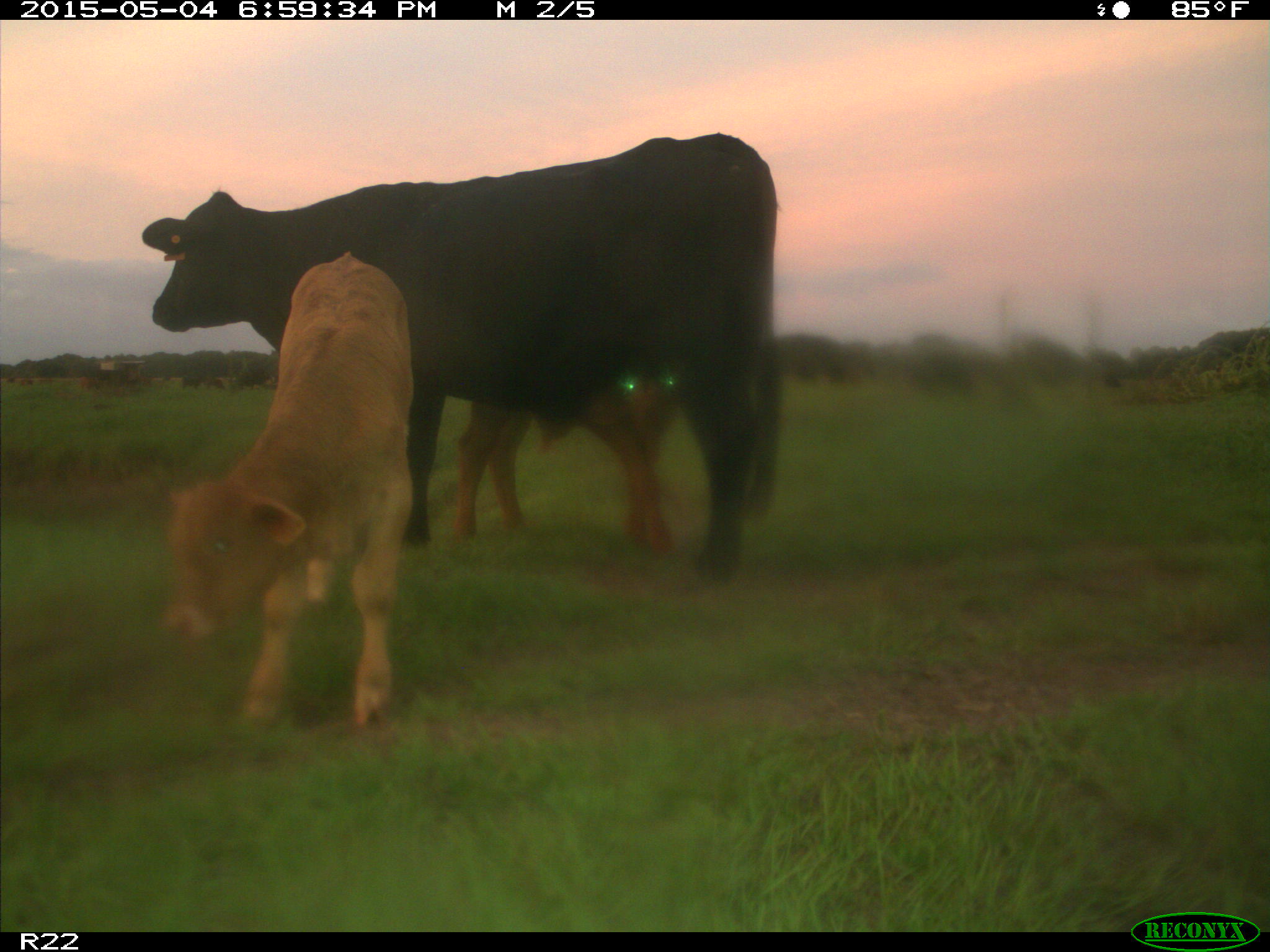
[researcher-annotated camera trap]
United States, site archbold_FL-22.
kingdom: Animalia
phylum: Chordata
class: Mammalia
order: Artiodactyla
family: Bovidae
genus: Bos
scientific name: Bos taurus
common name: domestic cow